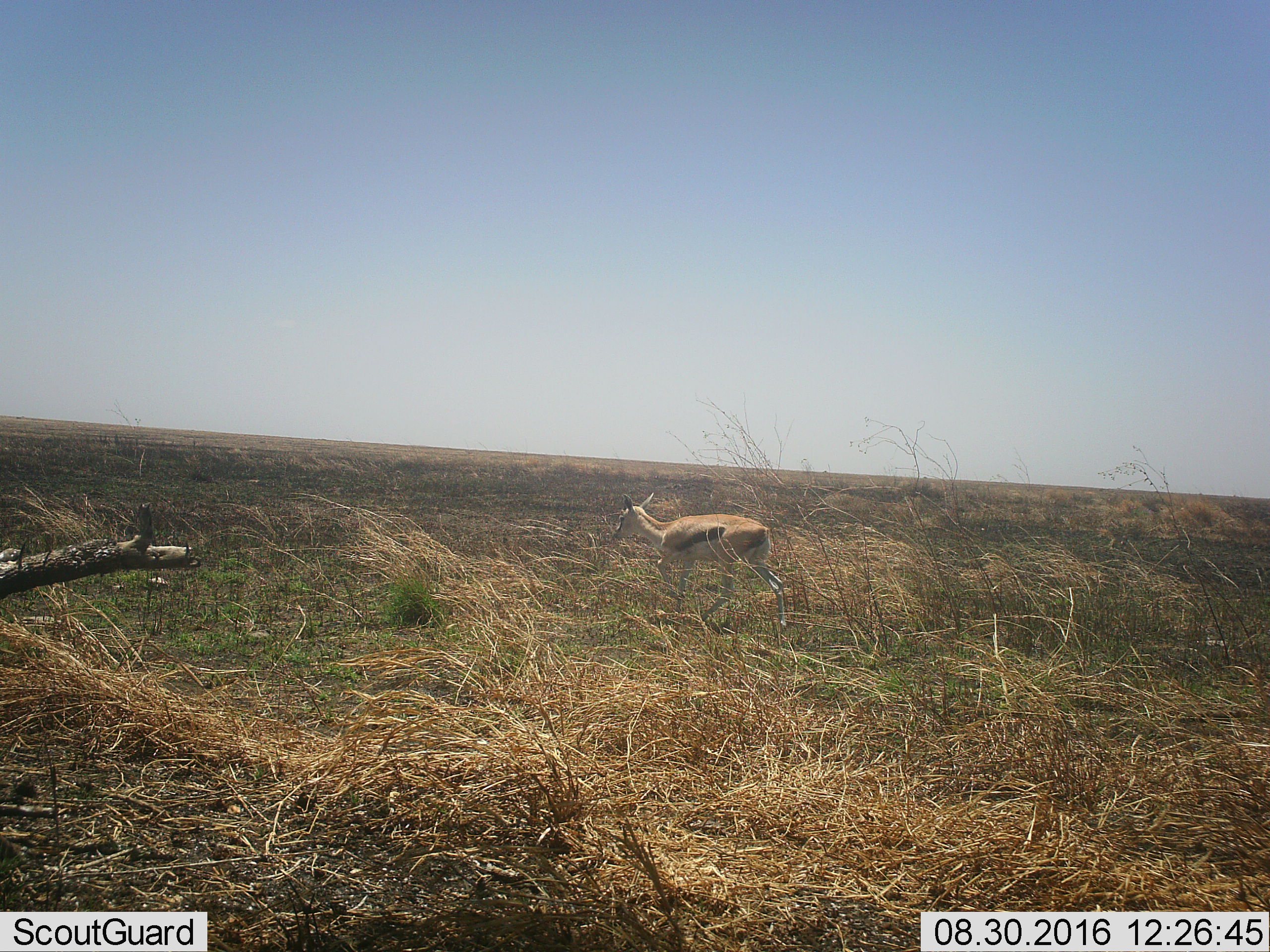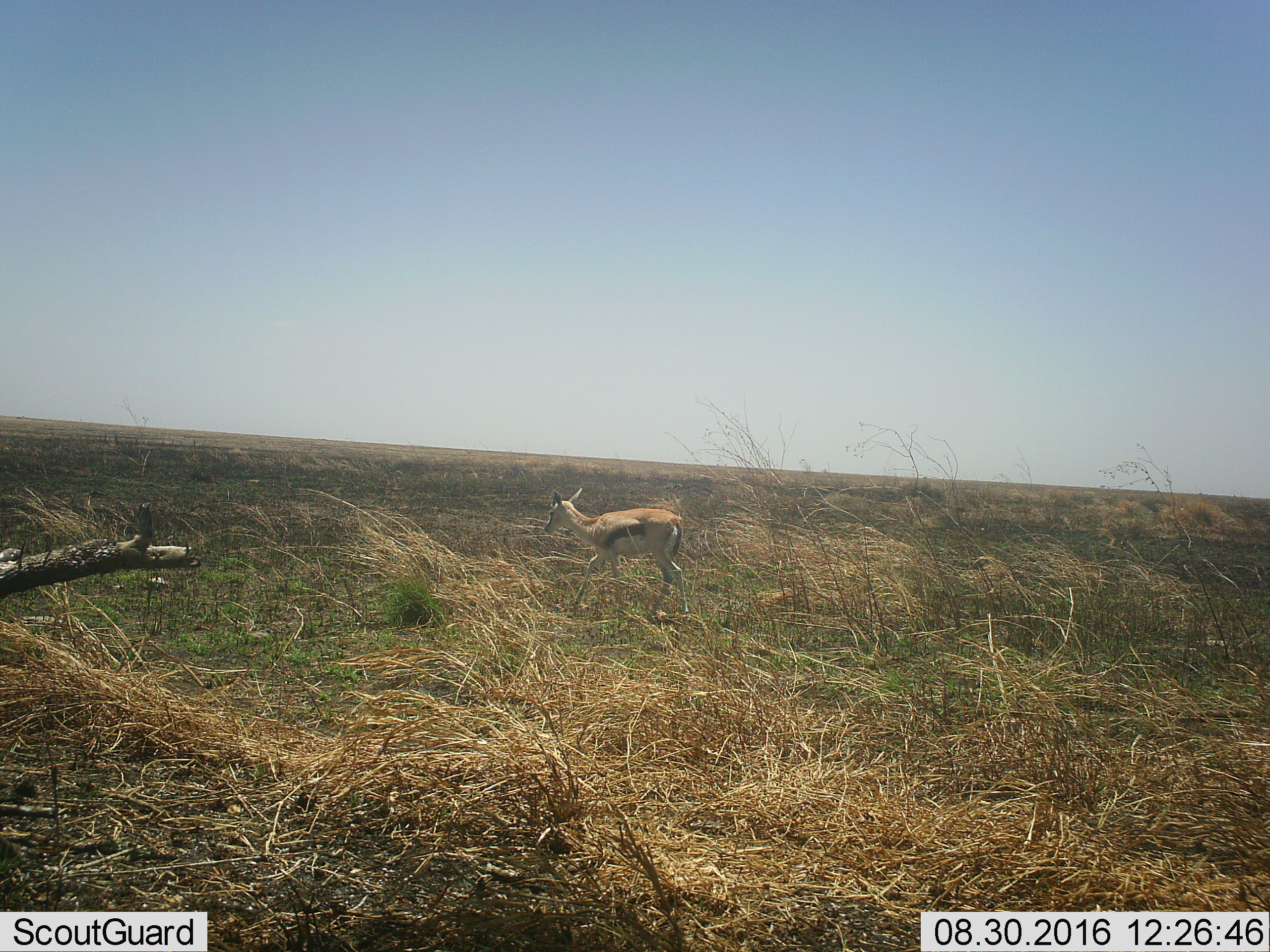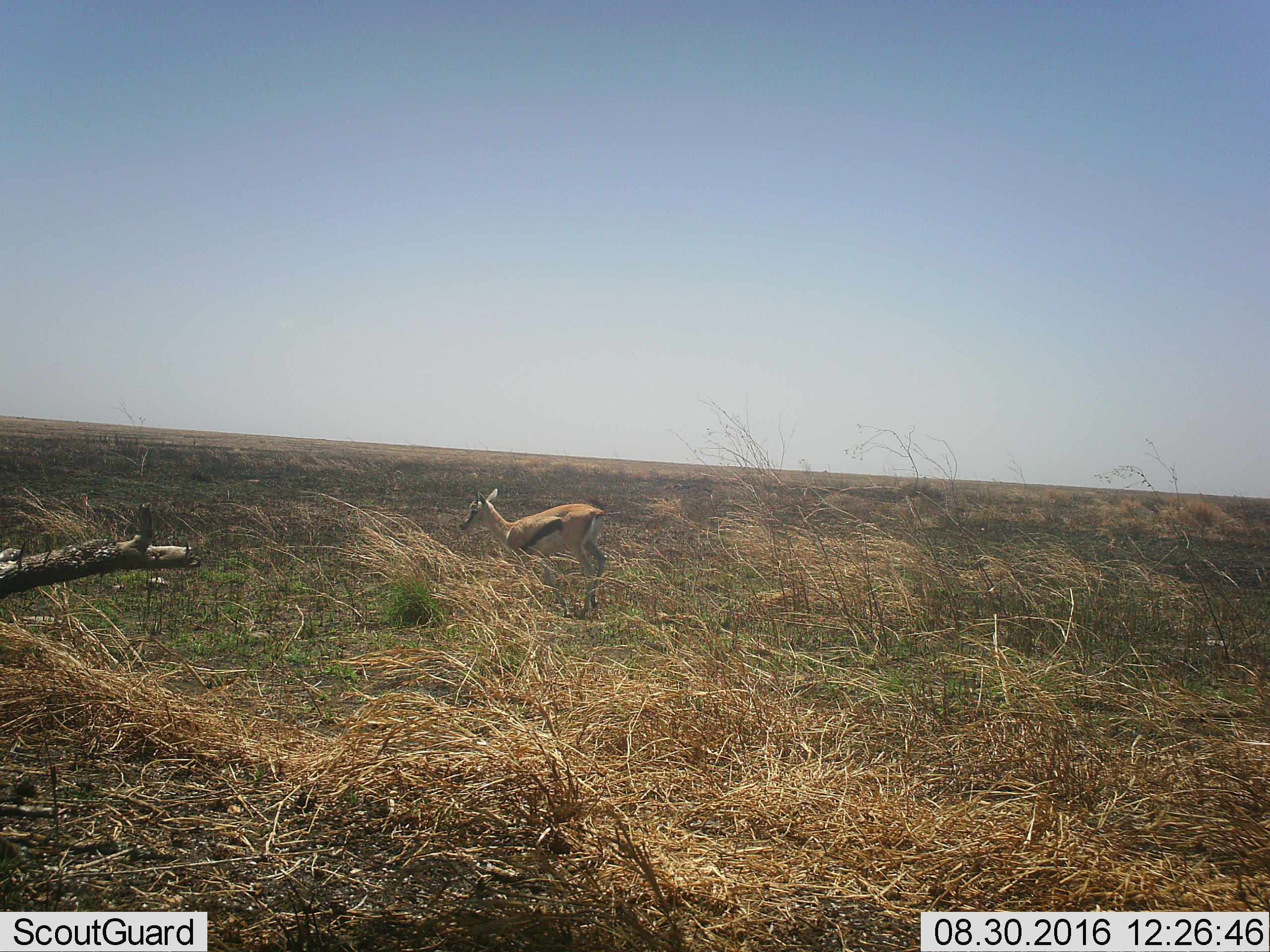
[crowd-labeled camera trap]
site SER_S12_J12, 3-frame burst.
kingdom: Animalia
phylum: Chordata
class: Mammalia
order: Artiodactyla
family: Bovidae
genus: Eudorcas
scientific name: Eudorcas thomsonii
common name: thomson's gazelle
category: gazellethomsons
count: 1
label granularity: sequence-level